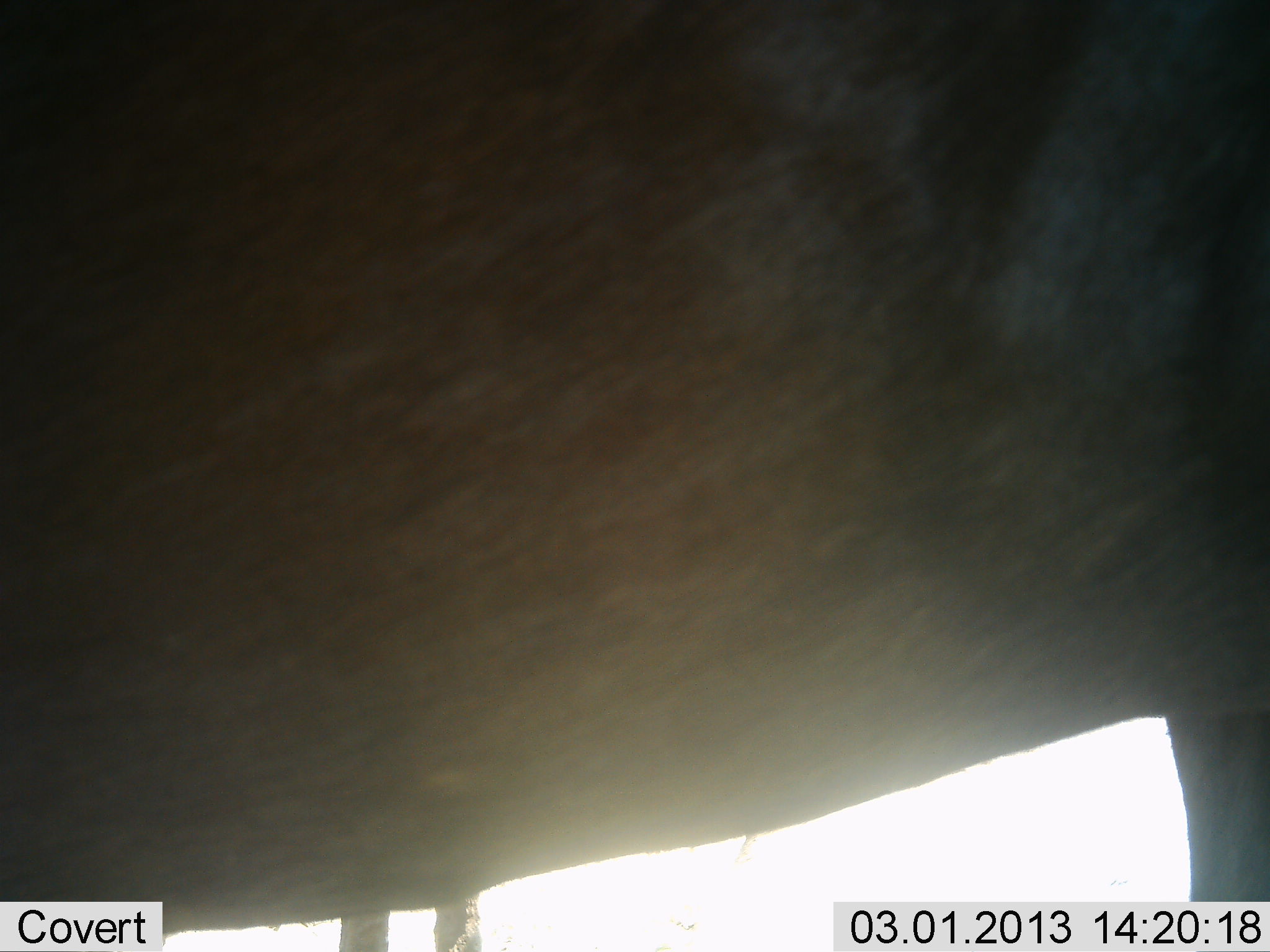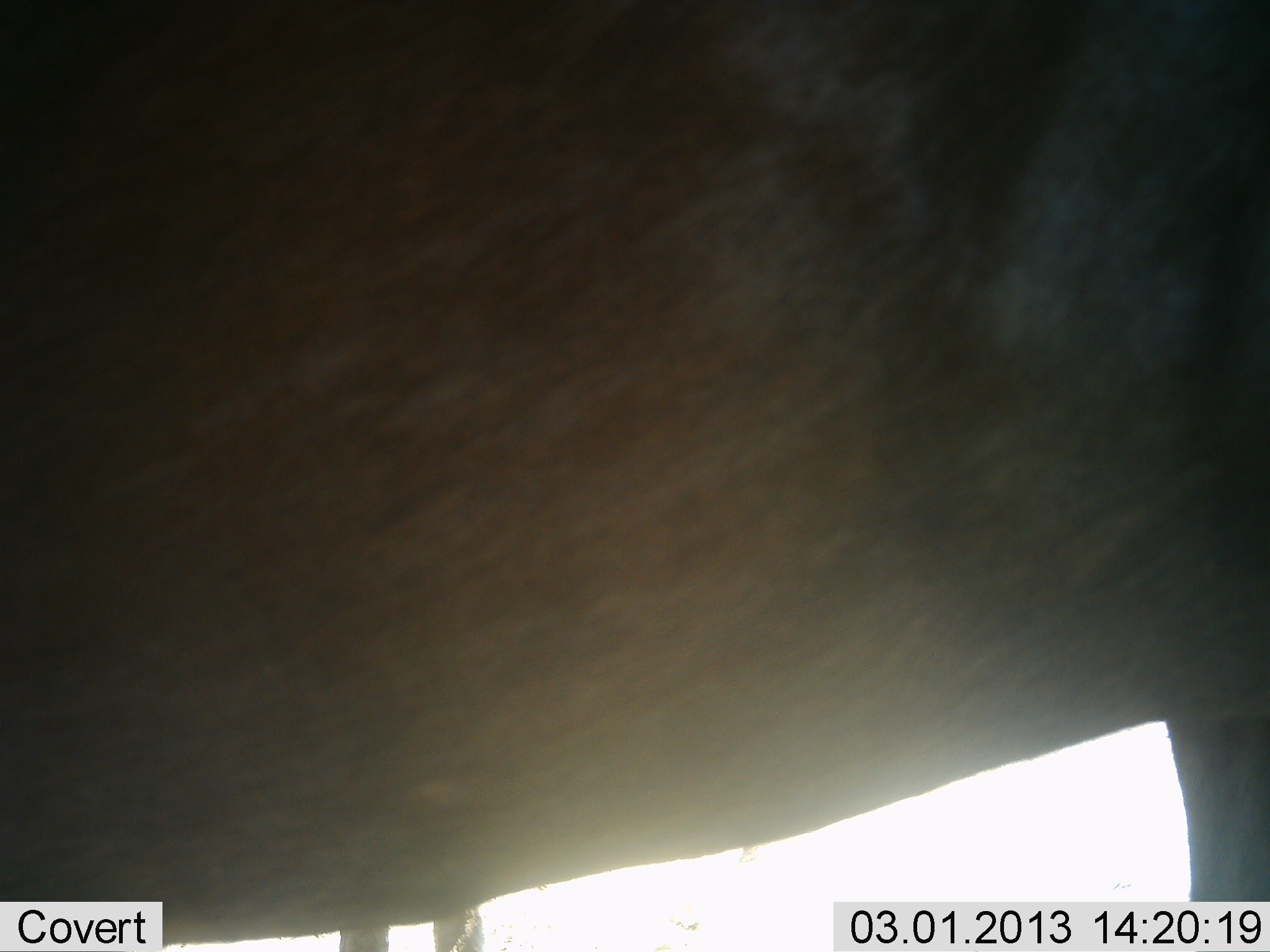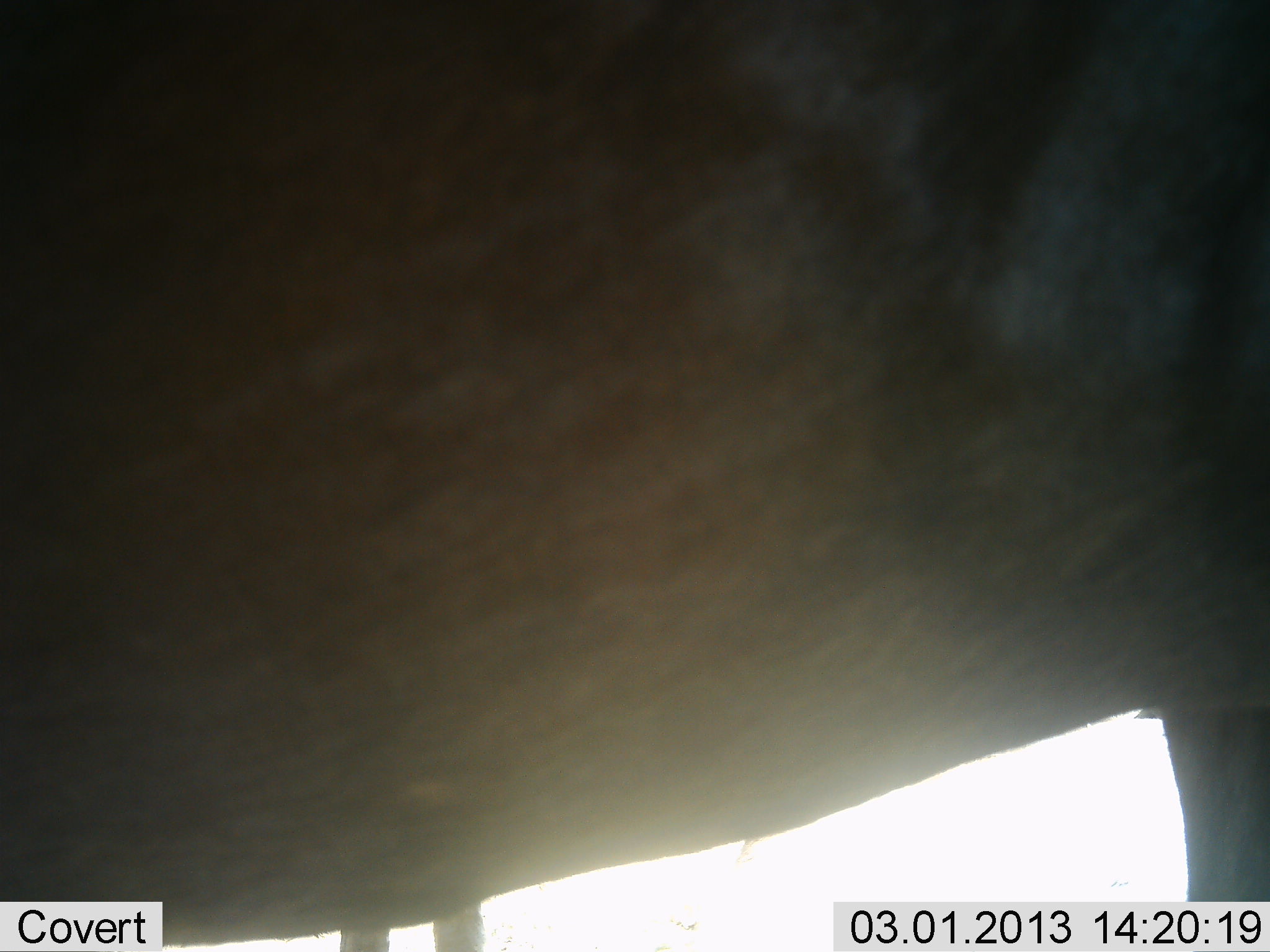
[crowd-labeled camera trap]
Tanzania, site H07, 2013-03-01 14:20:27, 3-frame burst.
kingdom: Animalia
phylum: Chordata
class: Mammalia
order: Artiodactyla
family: Bovidae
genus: Connochaetes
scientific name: Connochaetes taurinus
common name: blue wildebeest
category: wildebeest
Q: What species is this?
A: Wildebeest (blue wildebeest) (Connochaetes taurinus).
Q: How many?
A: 1.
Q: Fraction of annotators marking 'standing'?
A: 86%.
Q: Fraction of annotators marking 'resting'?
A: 0%.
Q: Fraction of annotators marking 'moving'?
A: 14%.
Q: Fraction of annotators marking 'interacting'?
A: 0%.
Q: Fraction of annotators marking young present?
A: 0%.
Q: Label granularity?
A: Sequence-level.